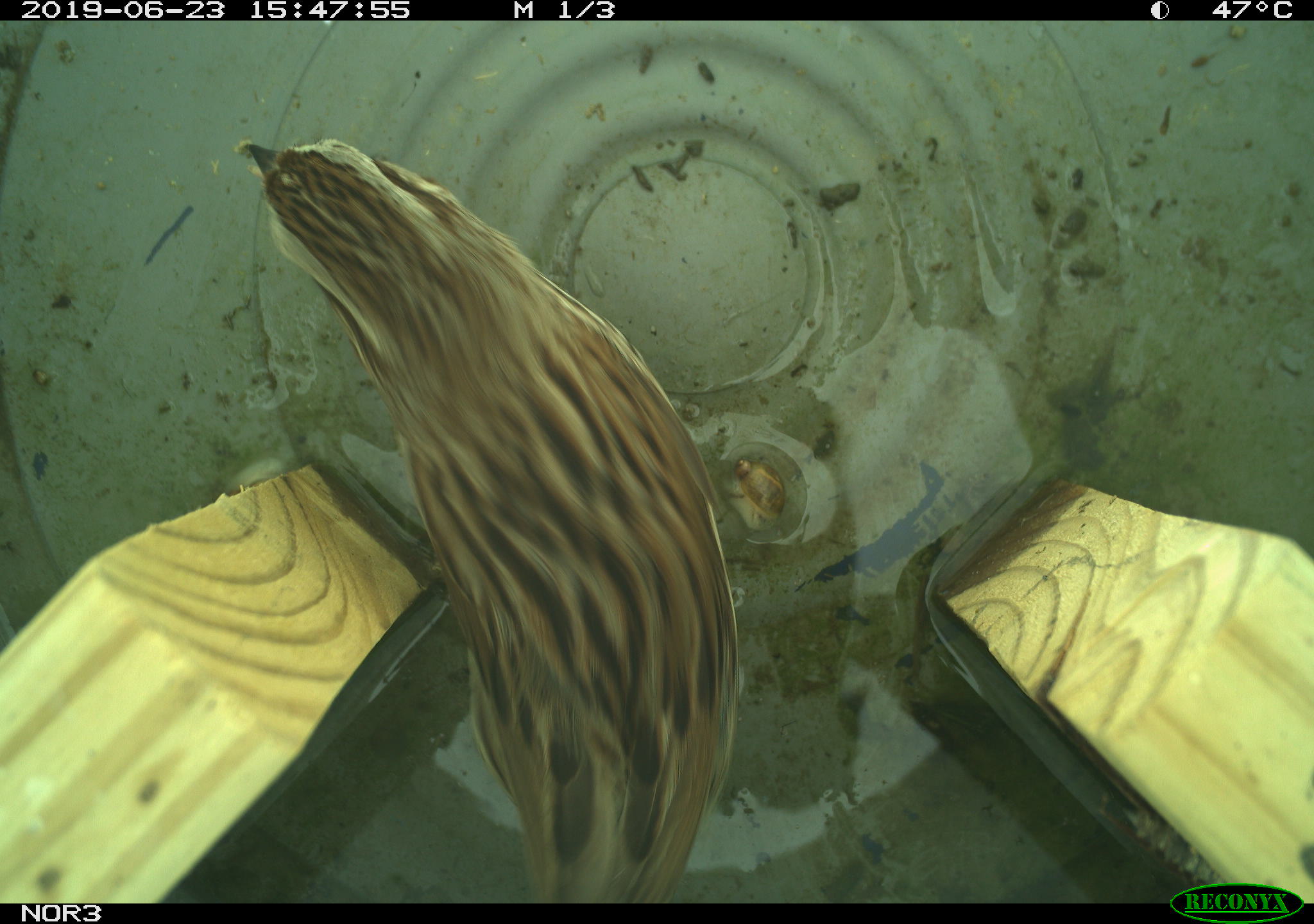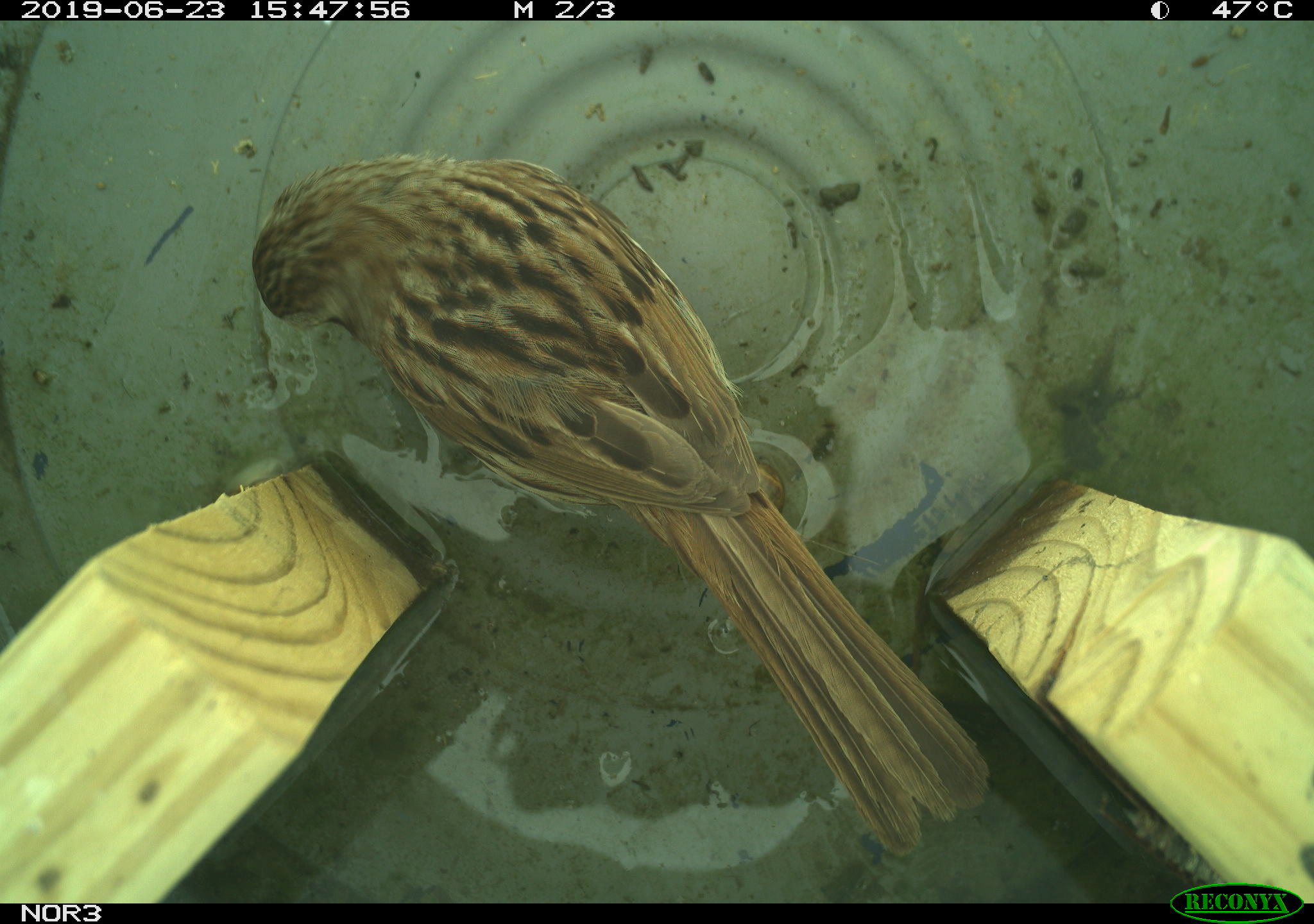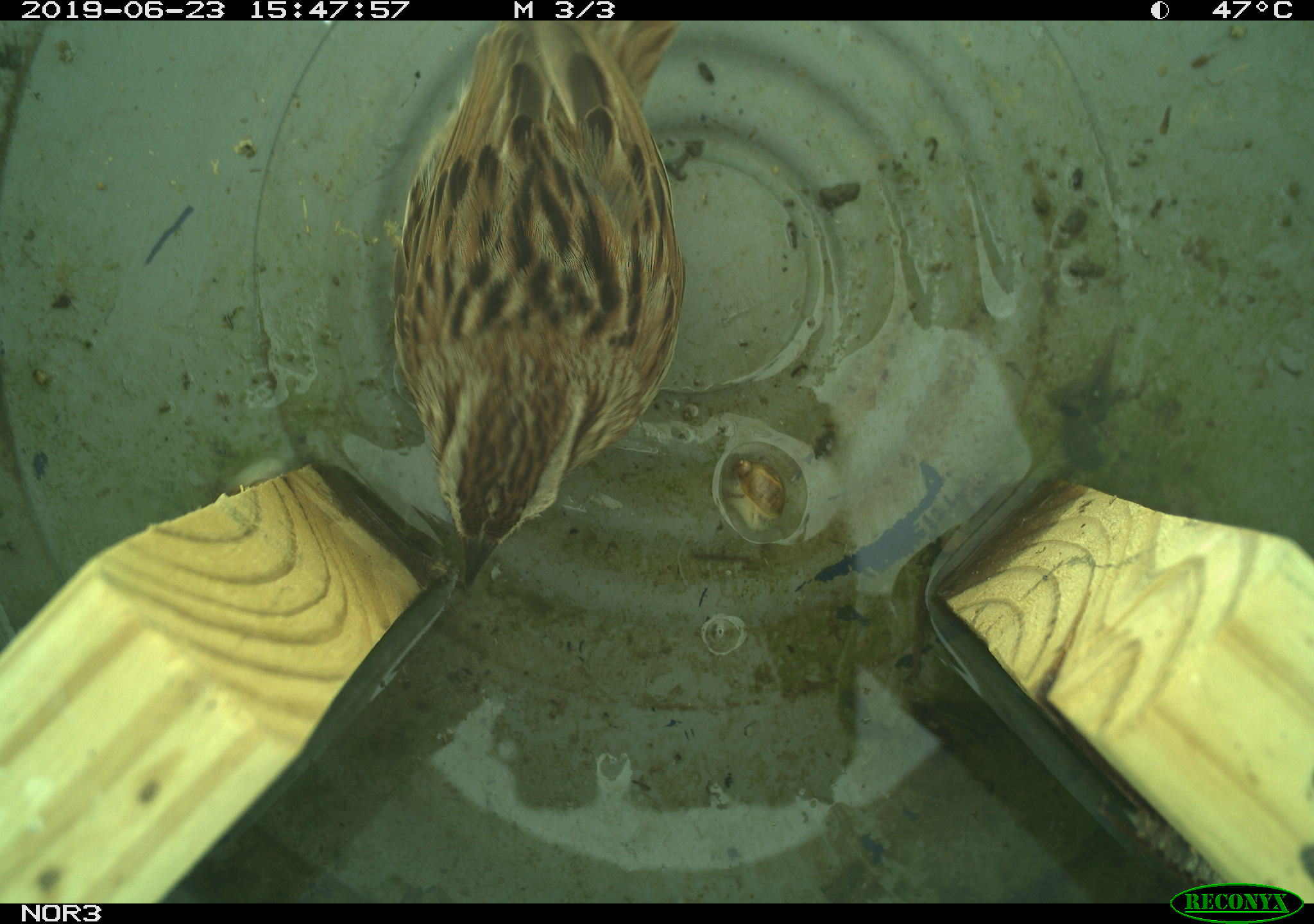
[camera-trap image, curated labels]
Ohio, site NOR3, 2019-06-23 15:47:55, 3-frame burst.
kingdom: Animalia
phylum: Chordata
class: Aves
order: Passeriformes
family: Passerellidae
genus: Melospiza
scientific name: Melospiza melodia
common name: song sparrow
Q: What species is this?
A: Song sparrow (Melospiza melodia).